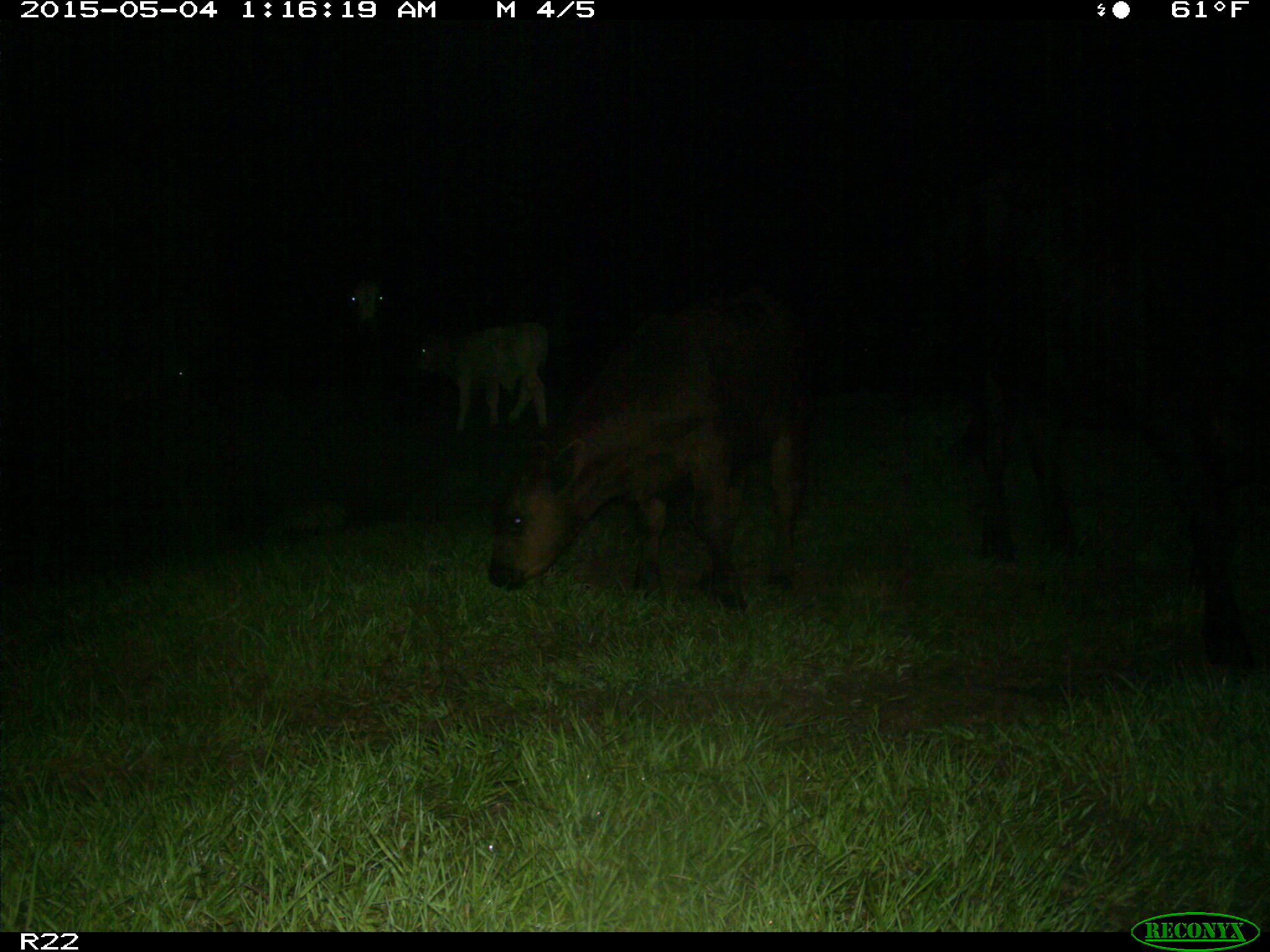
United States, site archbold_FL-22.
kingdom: Animalia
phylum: Chordata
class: Mammalia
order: Artiodactyla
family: Bovidae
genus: Bos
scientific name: Bos taurus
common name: domestic cow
Bos taurus (domestic cow).